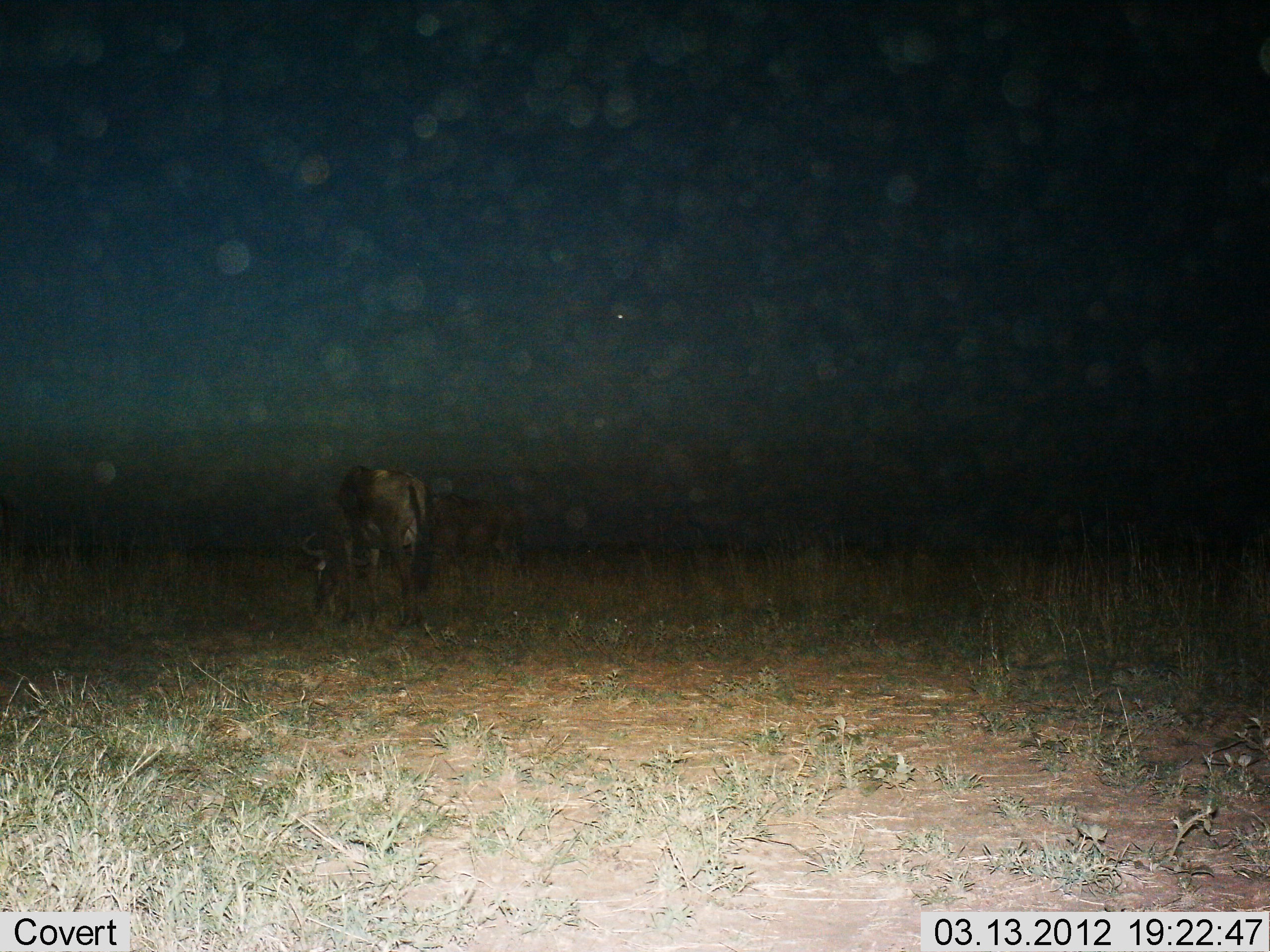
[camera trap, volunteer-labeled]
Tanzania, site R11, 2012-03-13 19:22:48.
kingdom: Animalia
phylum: Chordata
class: Mammalia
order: Artiodactyla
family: Bovidae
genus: Connochaetes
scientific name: Connochaetes taurinus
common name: blue wildebeest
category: wildebeest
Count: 2.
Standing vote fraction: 36%.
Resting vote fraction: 7%.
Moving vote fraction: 7%.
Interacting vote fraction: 0%.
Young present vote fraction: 0%.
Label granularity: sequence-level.